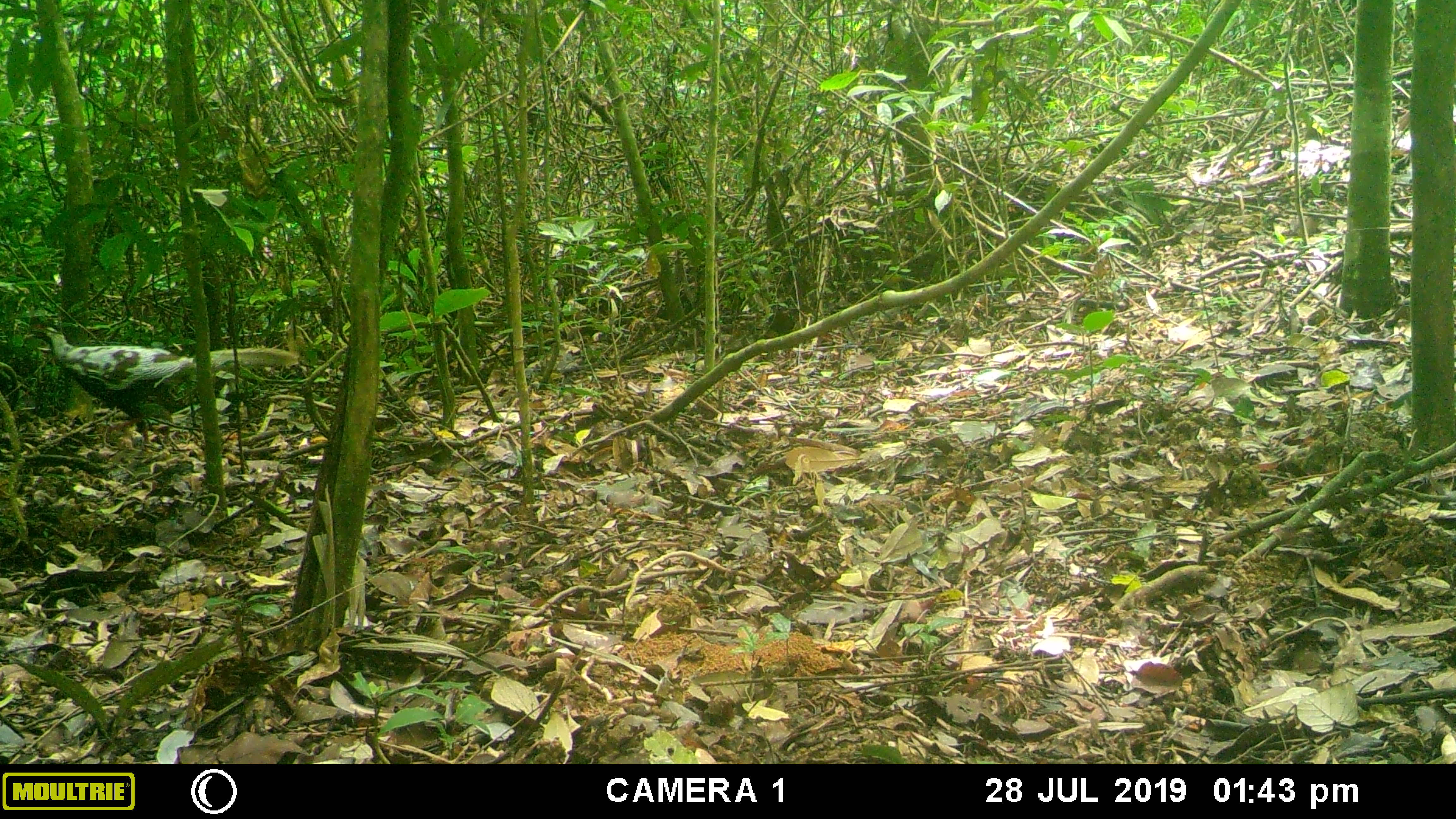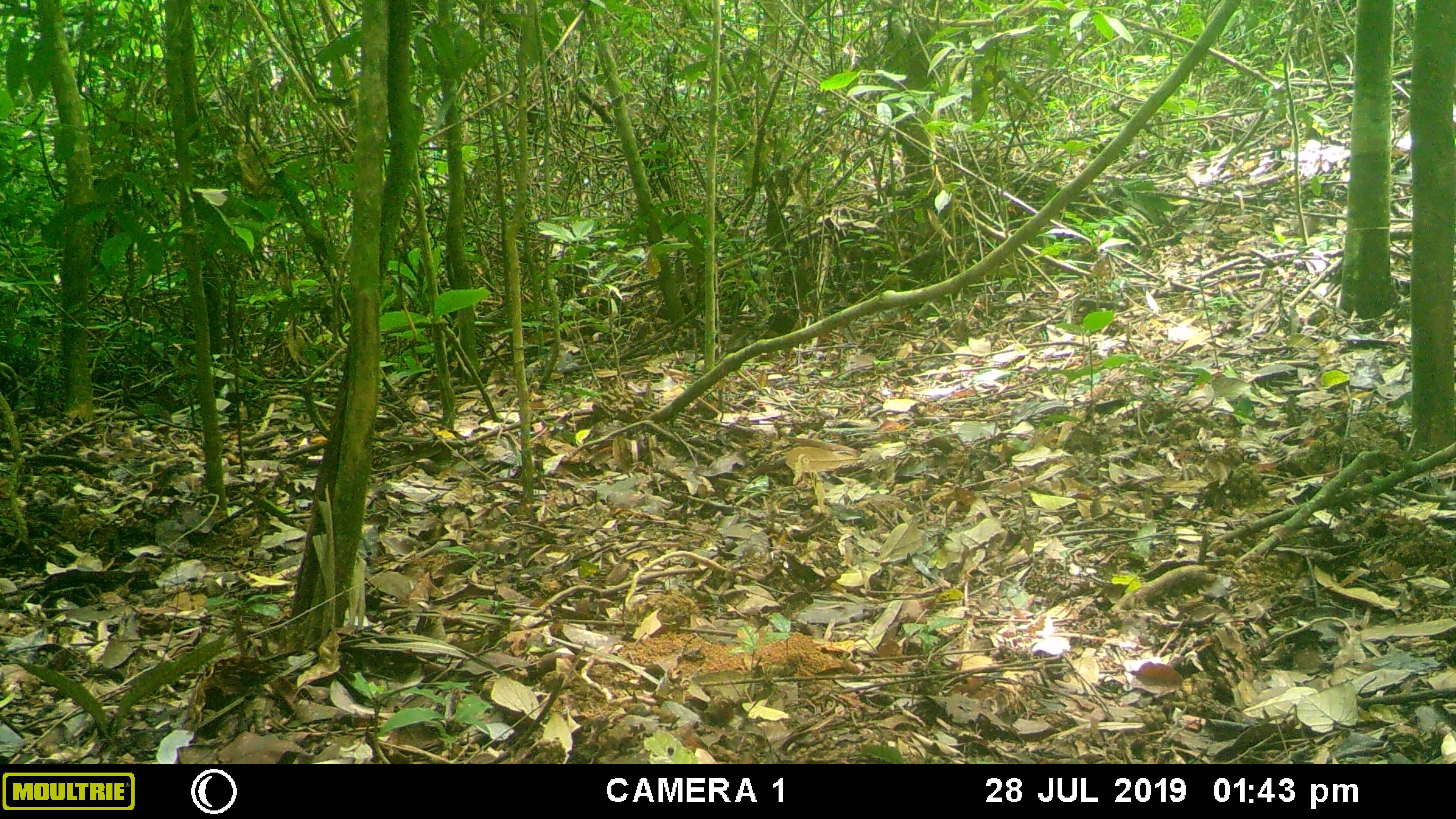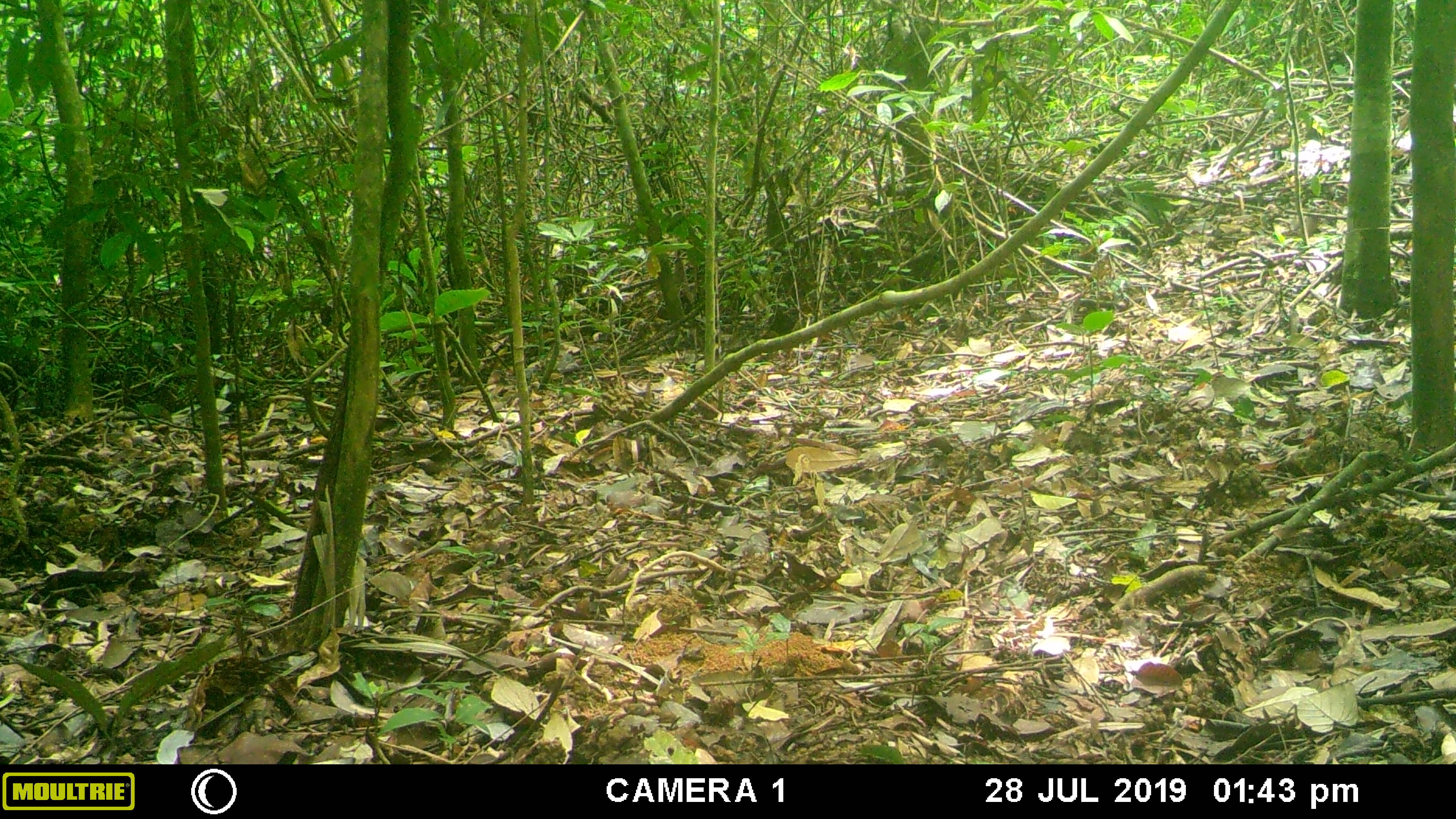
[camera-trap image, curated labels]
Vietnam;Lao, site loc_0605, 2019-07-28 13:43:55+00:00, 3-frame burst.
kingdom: Animalia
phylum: Chordata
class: Aves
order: Galliformes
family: Phasianidae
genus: Lophura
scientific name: Lophura nycthemera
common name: silver pheasant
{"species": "silver pheasant (Lophura nycthemera)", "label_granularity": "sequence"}